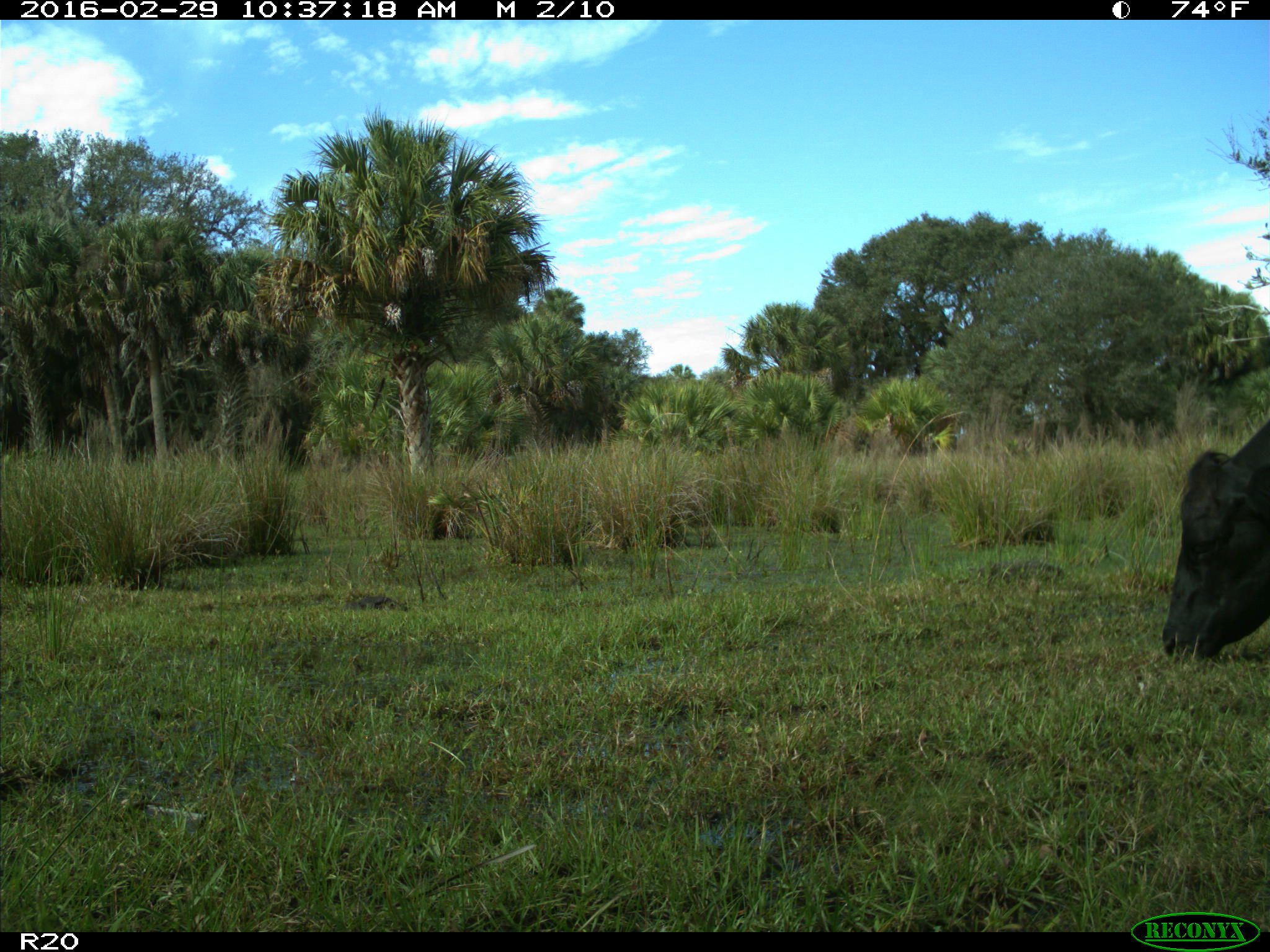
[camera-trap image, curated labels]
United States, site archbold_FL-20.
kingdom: Animalia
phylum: Chordata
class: Mammalia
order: Artiodactyla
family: Bovidae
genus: Bos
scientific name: Bos taurus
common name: domestic cow